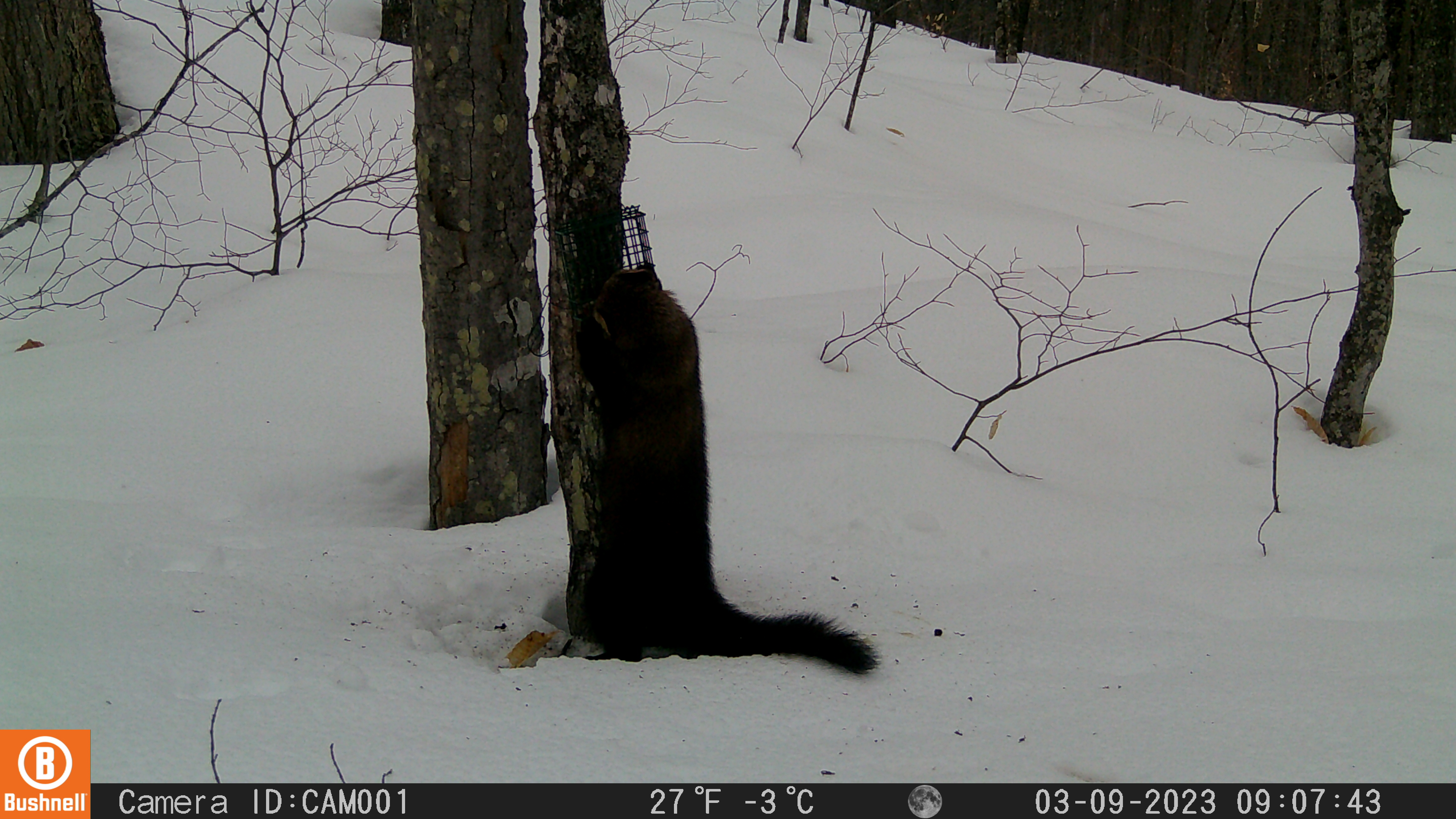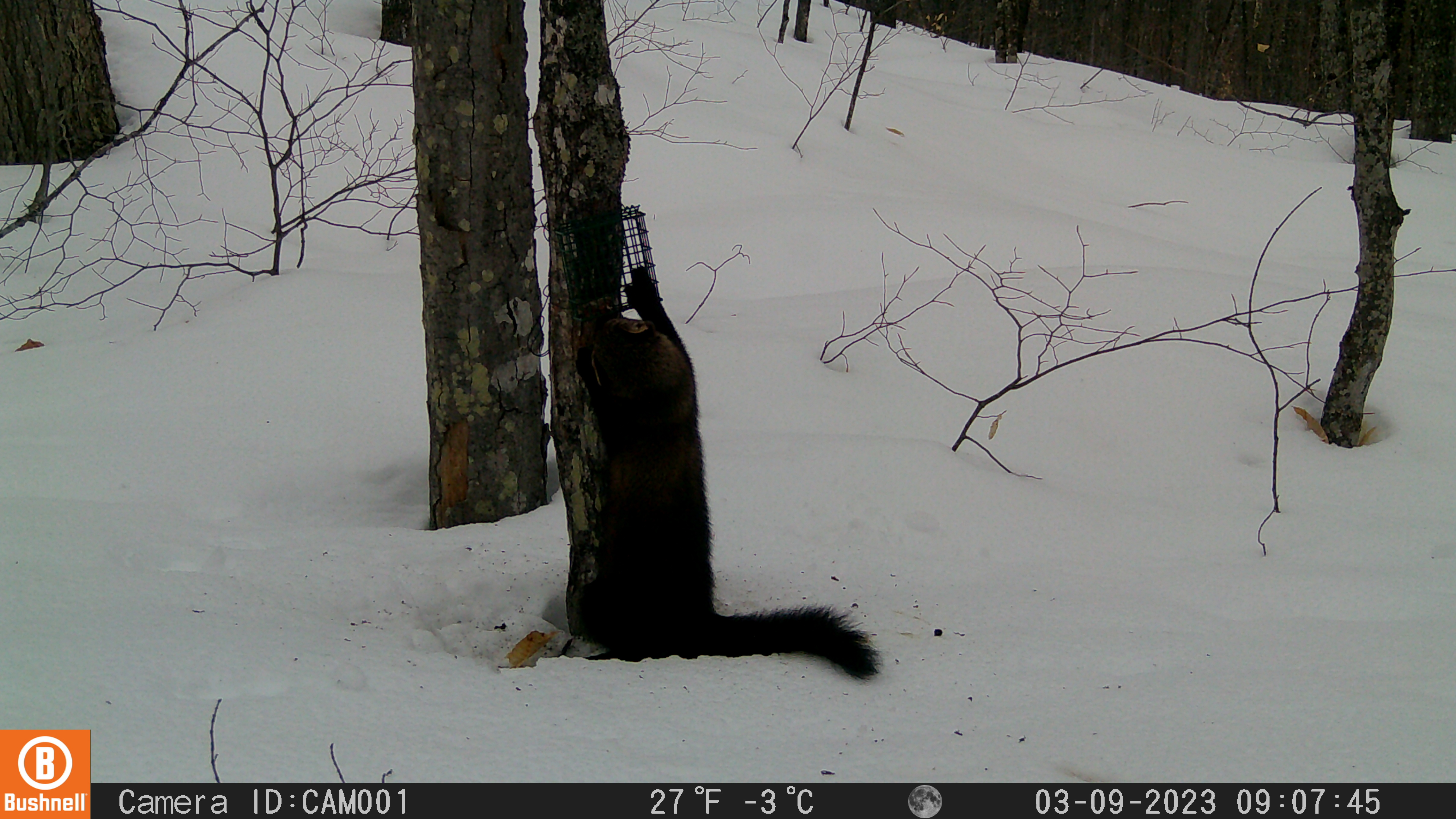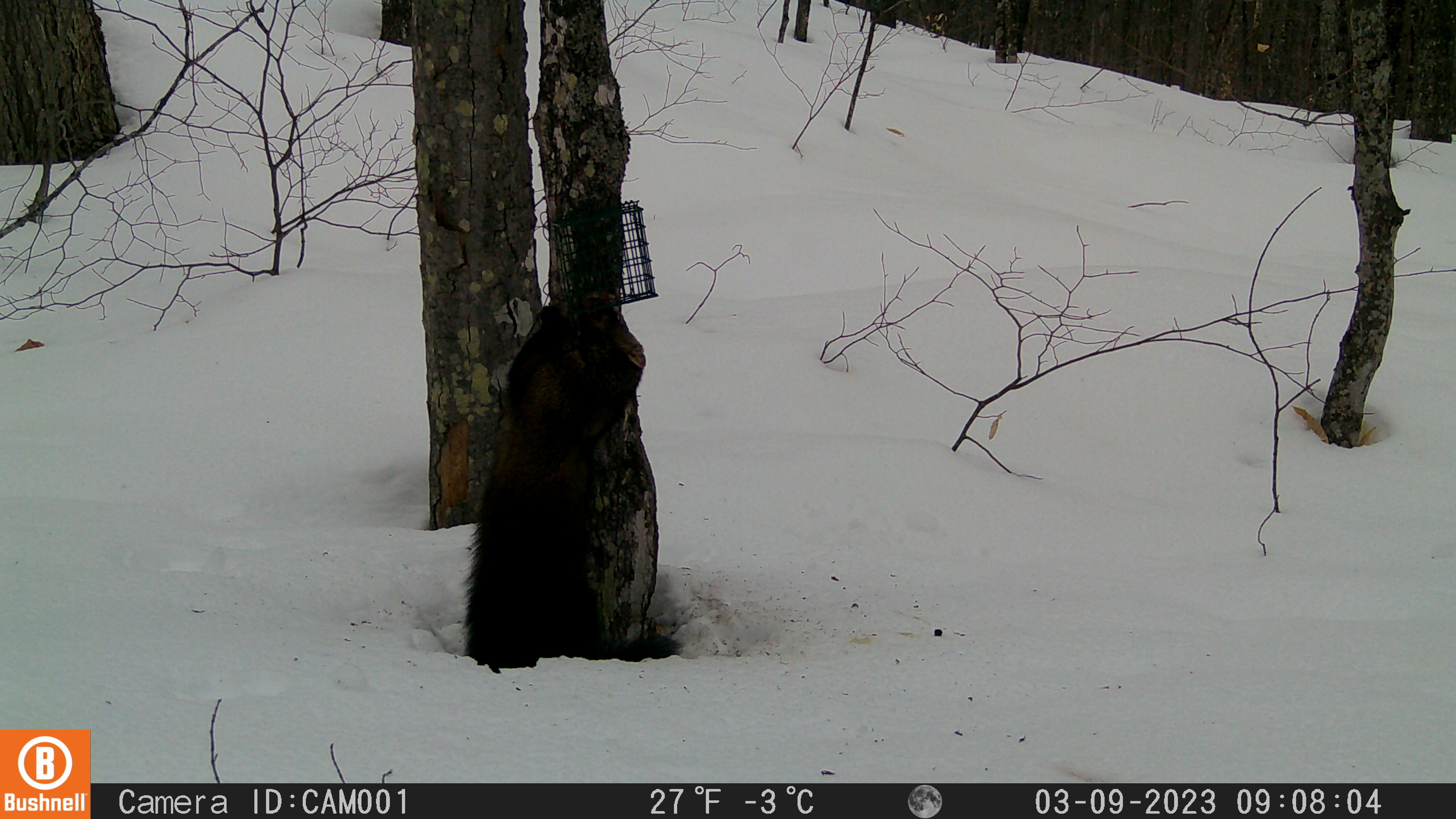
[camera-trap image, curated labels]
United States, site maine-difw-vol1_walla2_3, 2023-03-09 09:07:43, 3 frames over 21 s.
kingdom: Animalia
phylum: Chordata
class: Mammalia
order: Carnivora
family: Mustelidae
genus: Pekania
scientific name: Pekania pennanti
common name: fisher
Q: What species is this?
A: Fisher (Pekania pennanti).